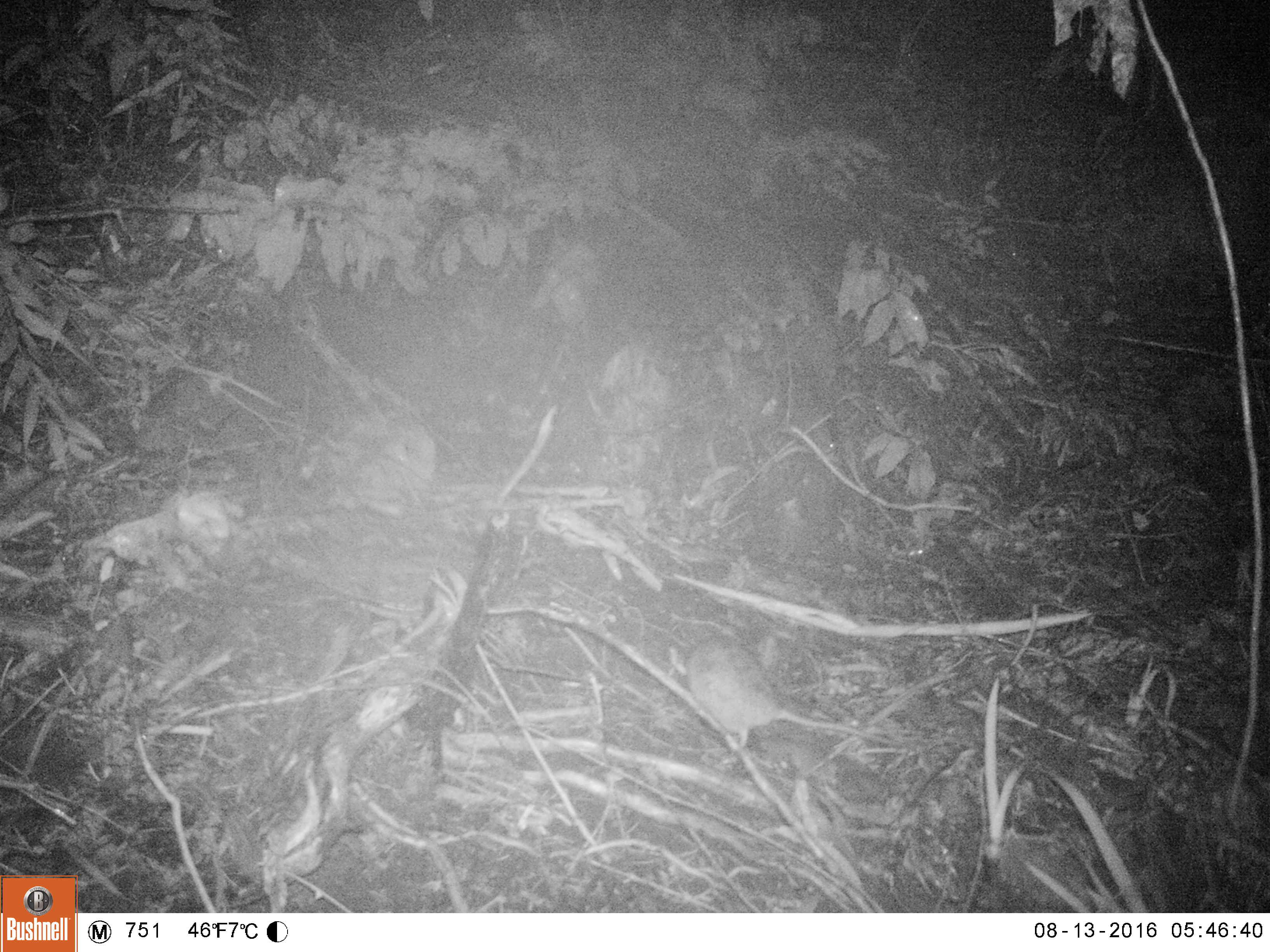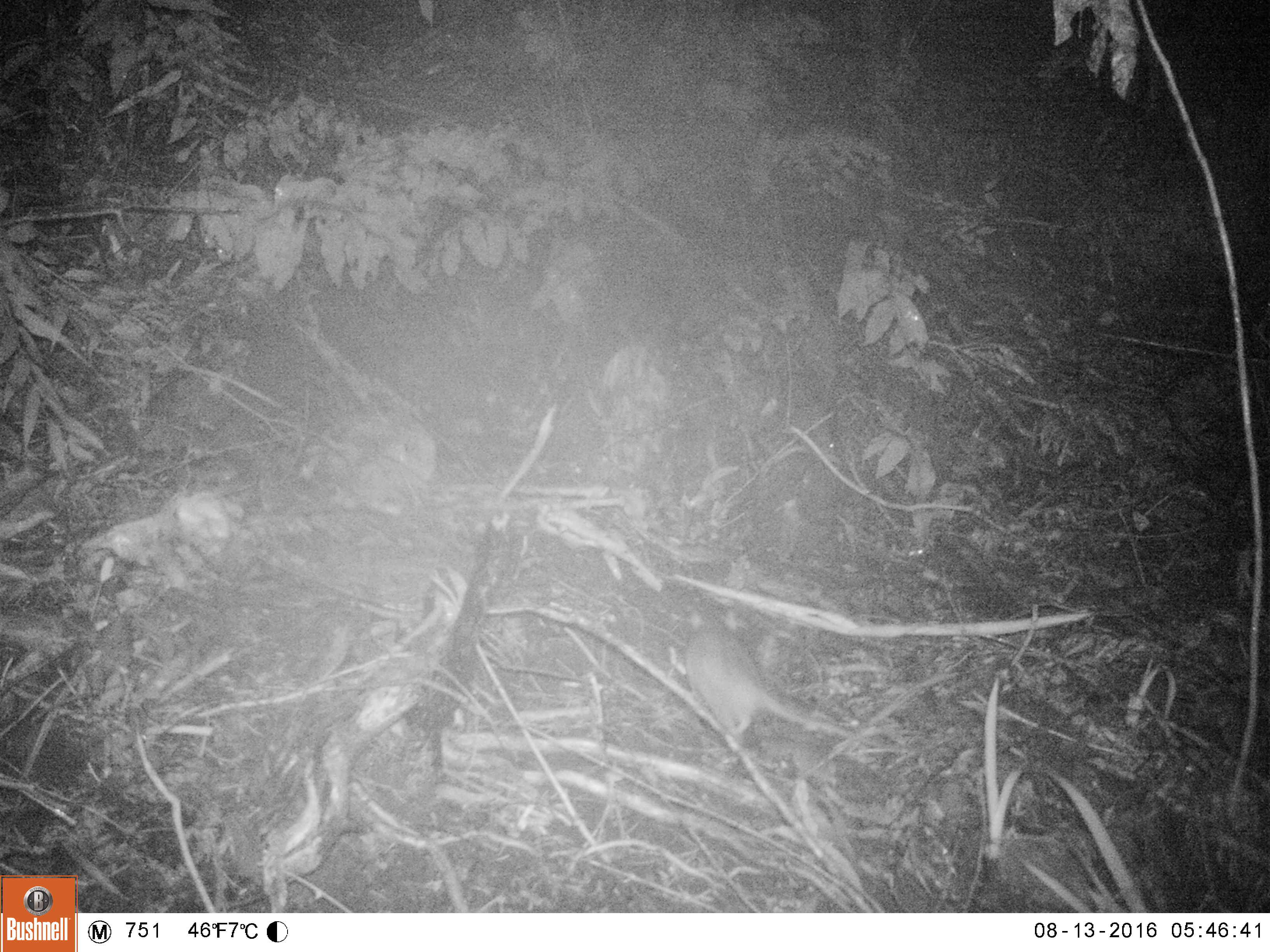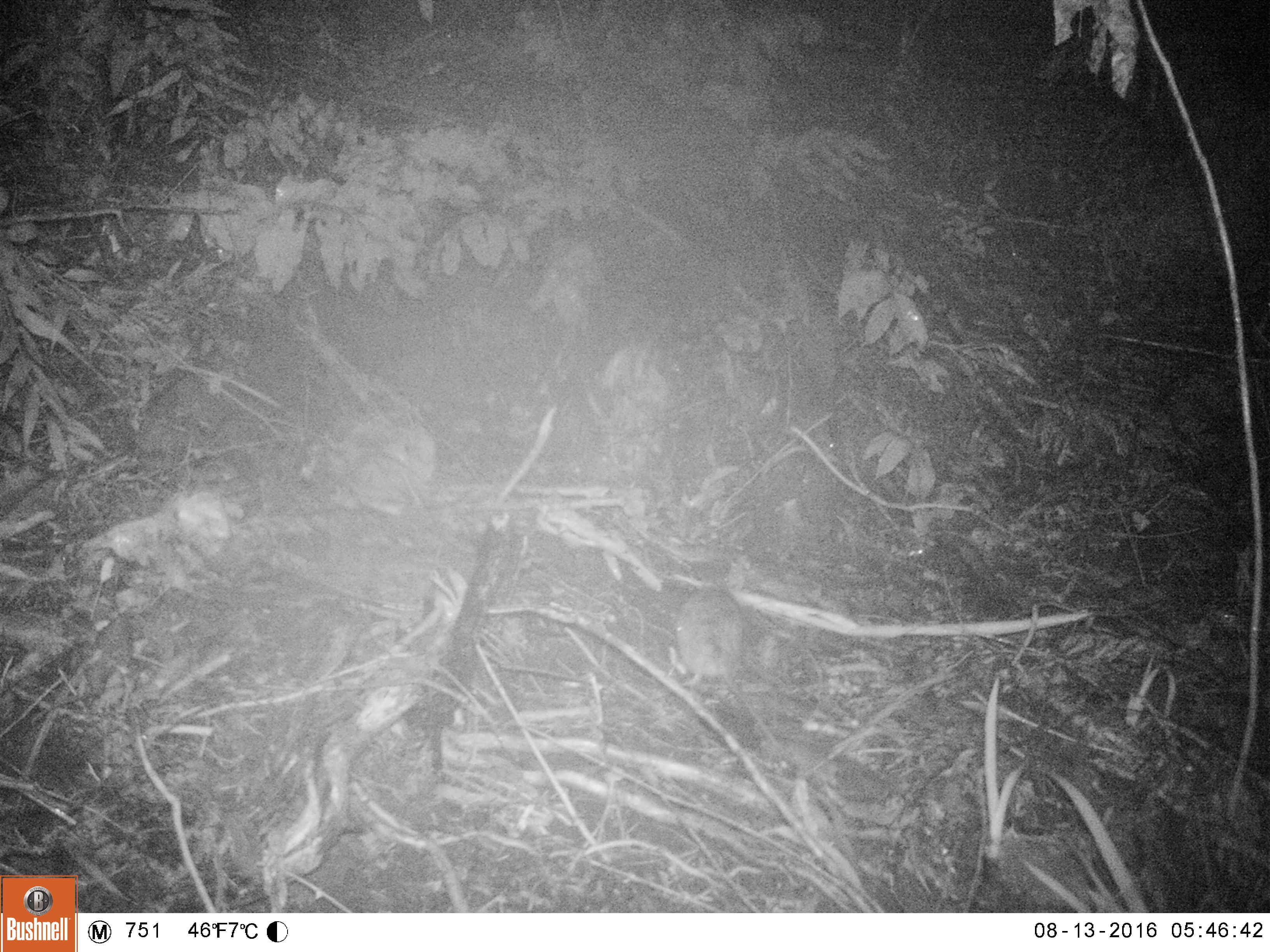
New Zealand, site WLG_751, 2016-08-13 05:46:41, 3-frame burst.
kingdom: Animalia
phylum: Chordata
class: Mammalia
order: Rodentia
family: Muridae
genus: Rattus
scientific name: Rattus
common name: rat